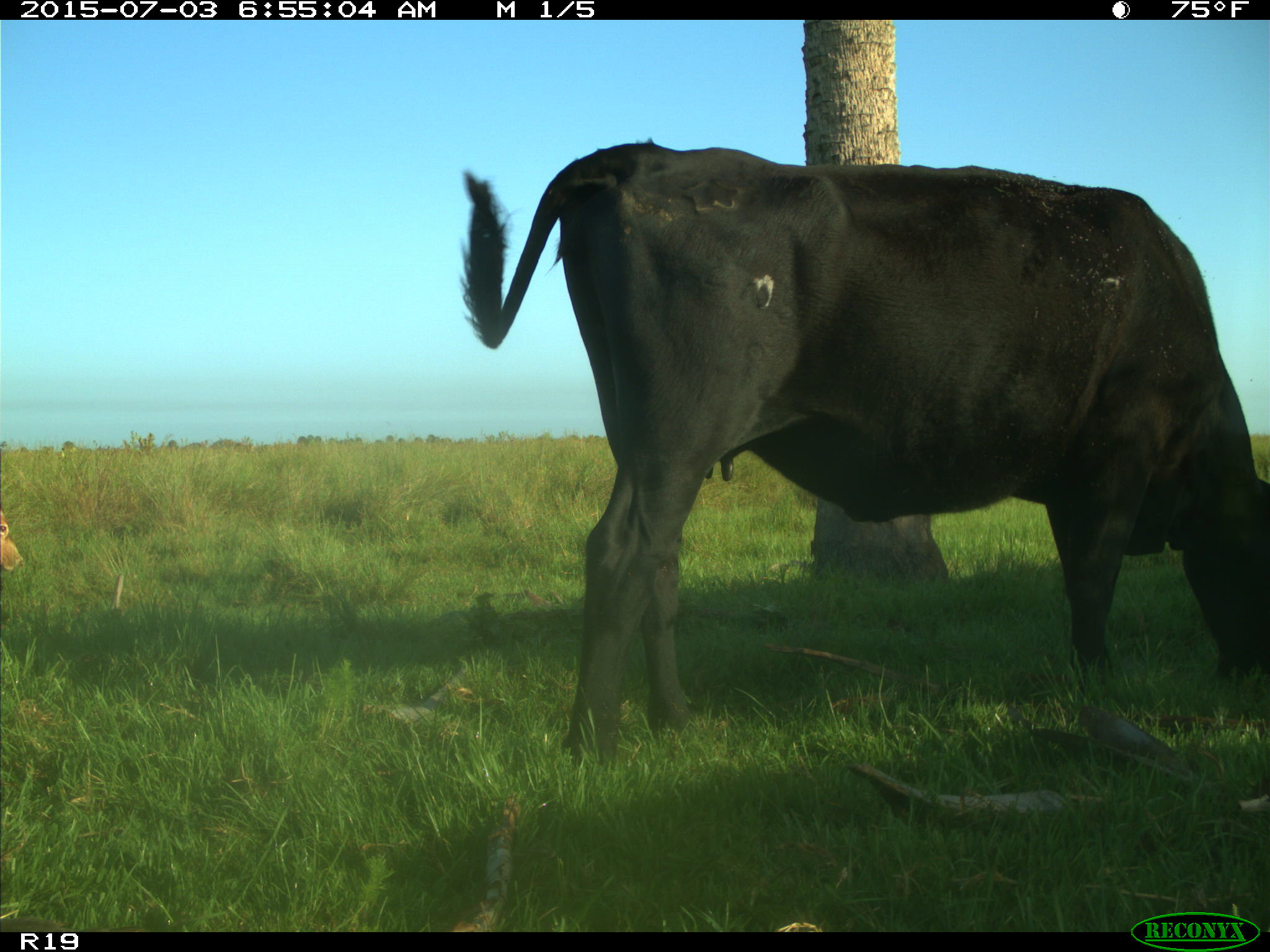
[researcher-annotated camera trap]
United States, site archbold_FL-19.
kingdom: Animalia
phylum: Chordata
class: Mammalia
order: Artiodactyla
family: Bovidae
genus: Bos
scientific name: Bos taurus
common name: domestic cow